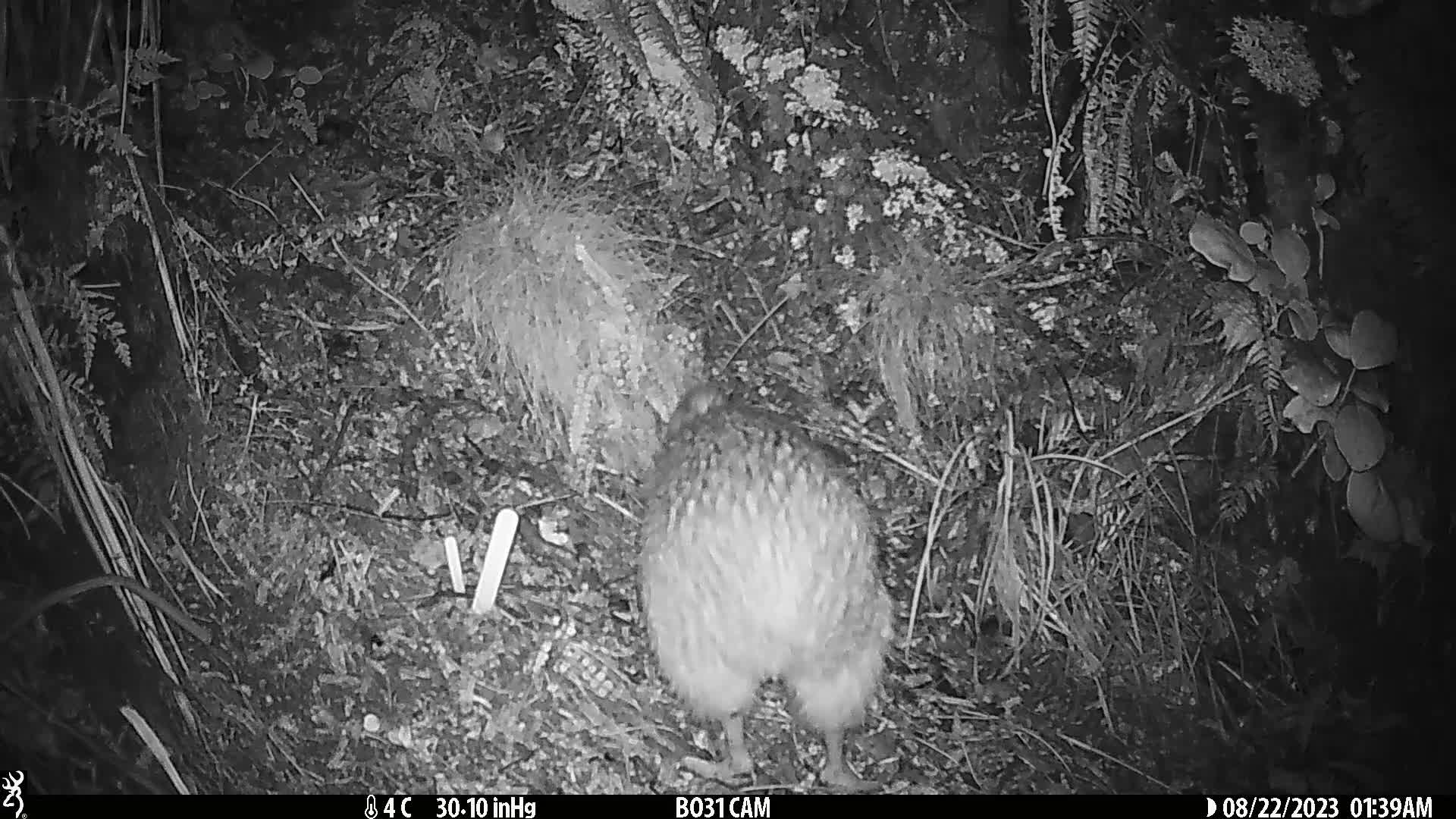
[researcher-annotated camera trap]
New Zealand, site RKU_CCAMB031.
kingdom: Animalia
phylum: Chordata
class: Aves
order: Apterygiformes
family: Apterygidae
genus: Apteryx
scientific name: Apteryx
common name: kiwi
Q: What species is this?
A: Kiwi (Apteryx).